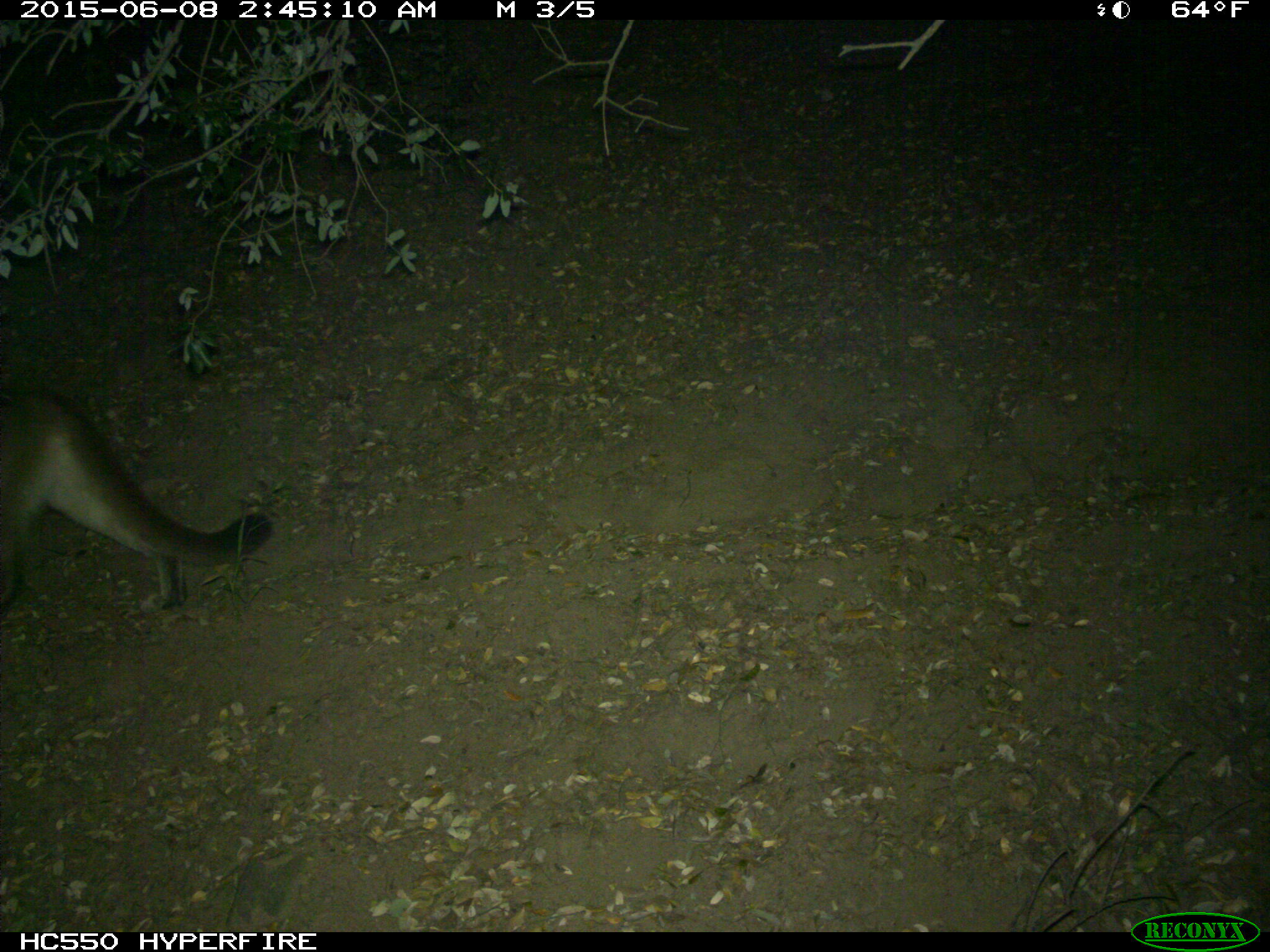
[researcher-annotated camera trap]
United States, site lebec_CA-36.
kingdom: Animalia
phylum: Chordata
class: Mammalia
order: Carnivora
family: Felidae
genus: Puma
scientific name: Puma concolor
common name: mountain lion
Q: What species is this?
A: Puma concolor (mountain lion).